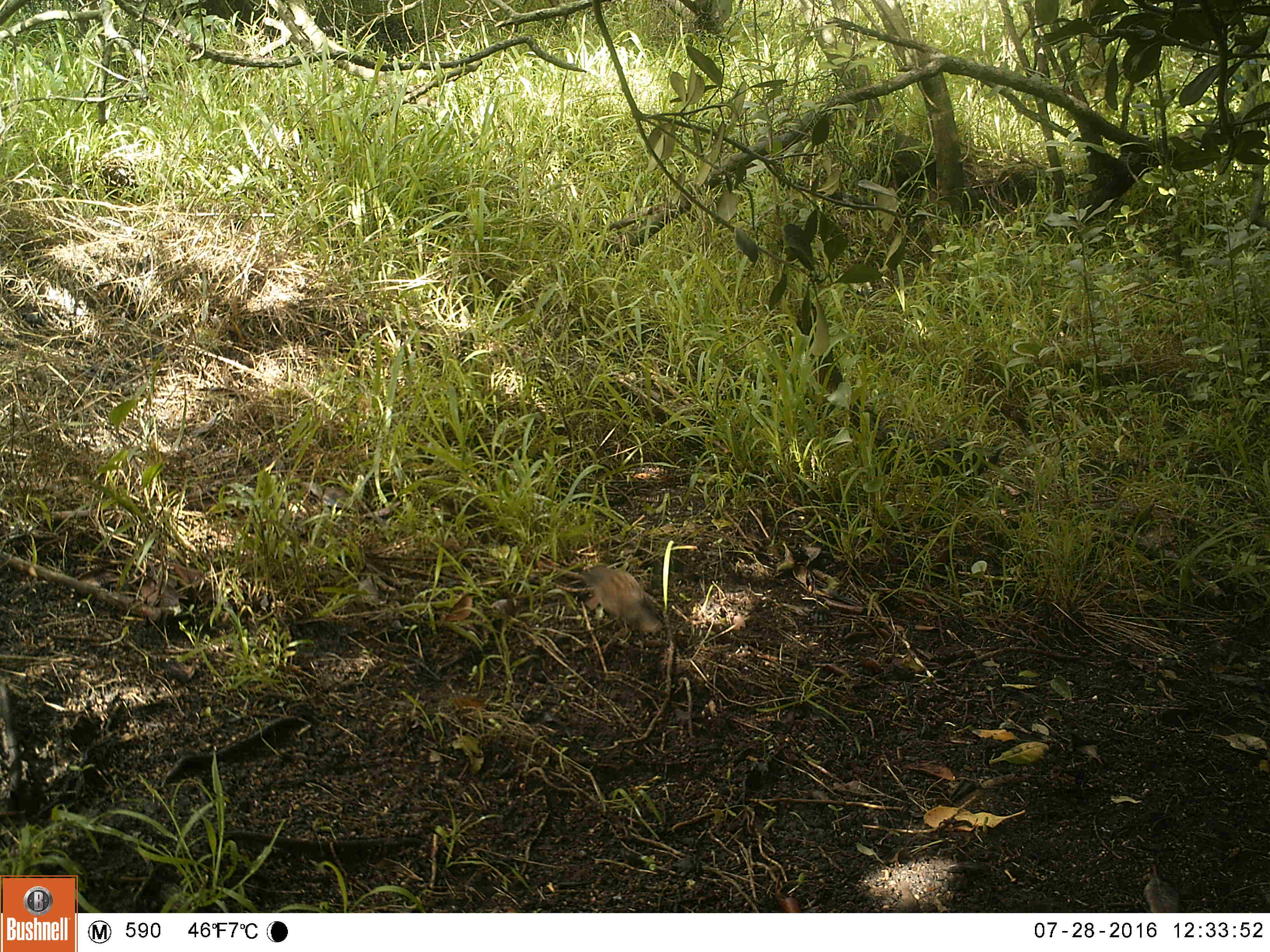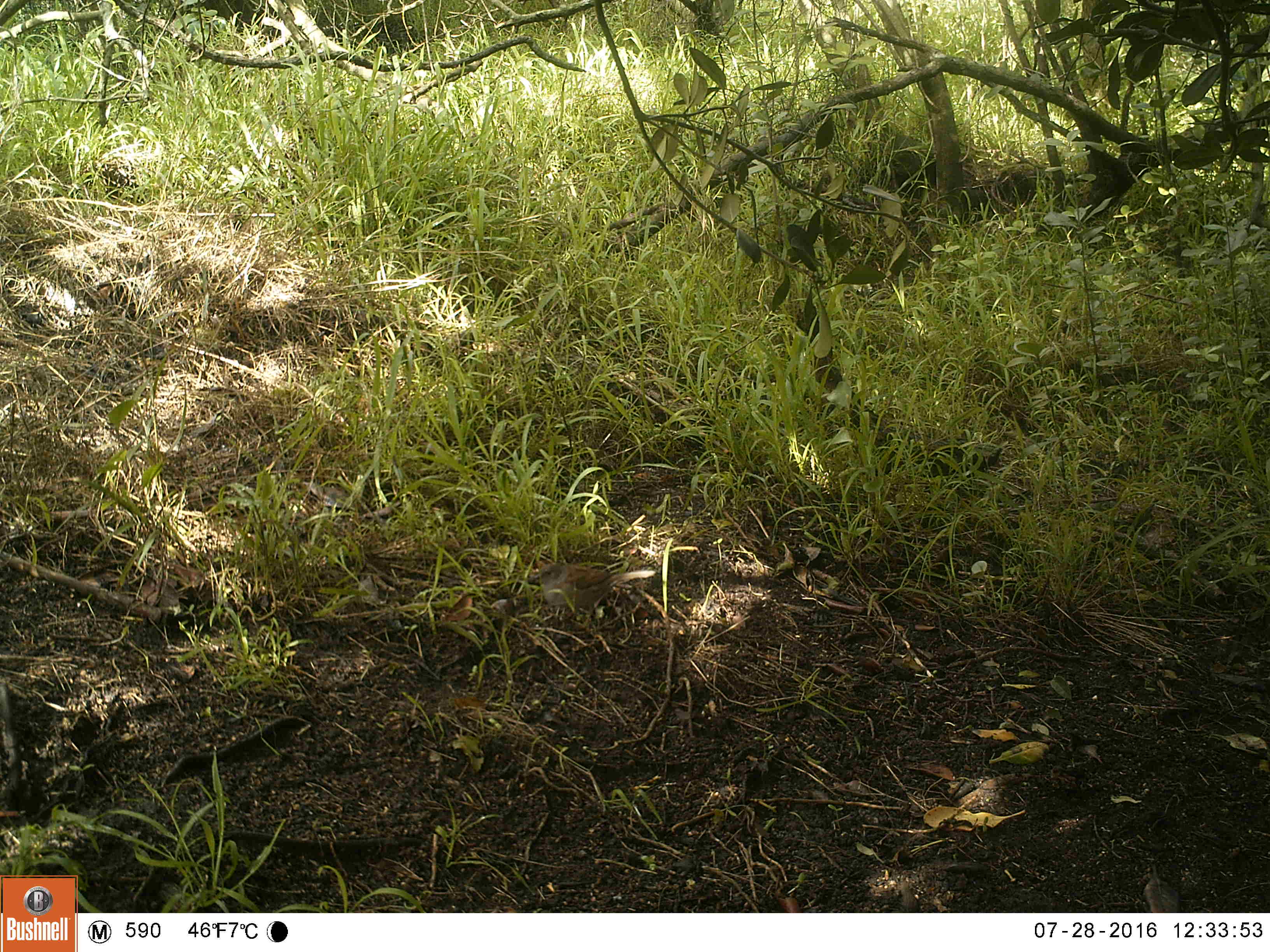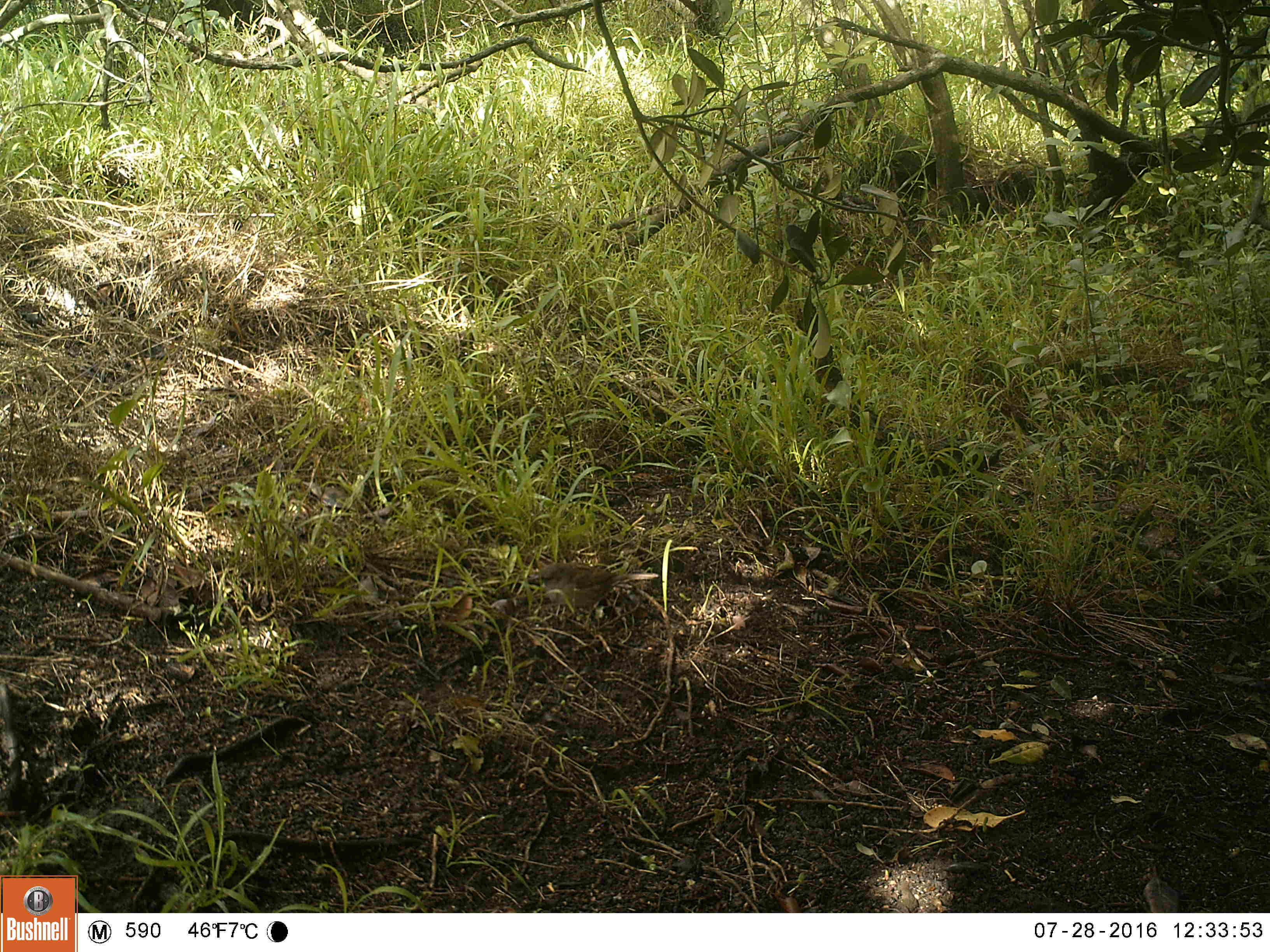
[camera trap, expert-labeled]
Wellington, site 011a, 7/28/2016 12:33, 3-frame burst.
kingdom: Animalia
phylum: Chordata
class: Aves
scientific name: Aves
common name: bird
Bird (Aves).